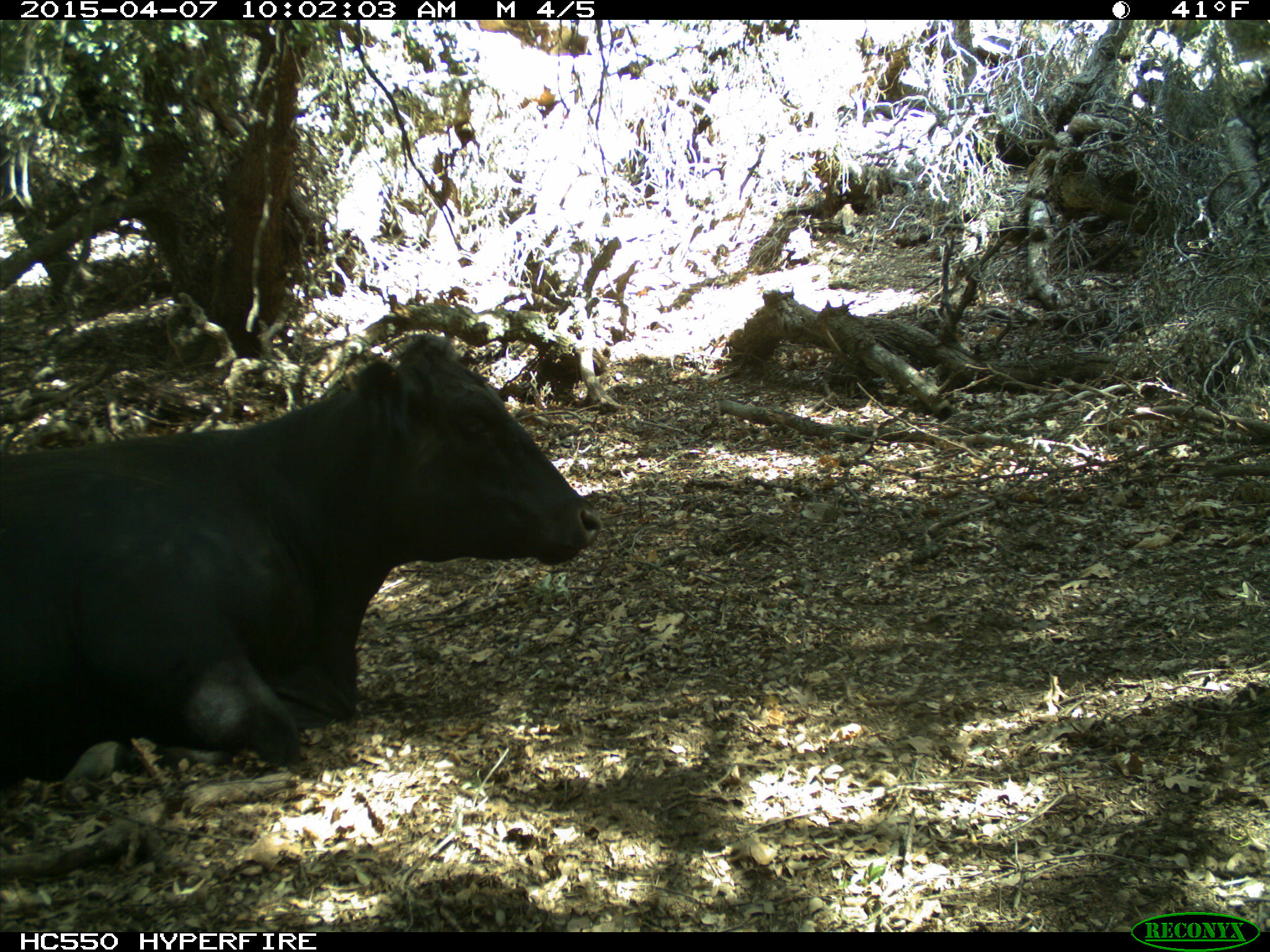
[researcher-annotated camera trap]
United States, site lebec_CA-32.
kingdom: Animalia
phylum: Chordata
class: Mammalia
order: Artiodactyla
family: Bovidae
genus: Bos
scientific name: Bos taurus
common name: domestic cow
Bos taurus (domestic cow).